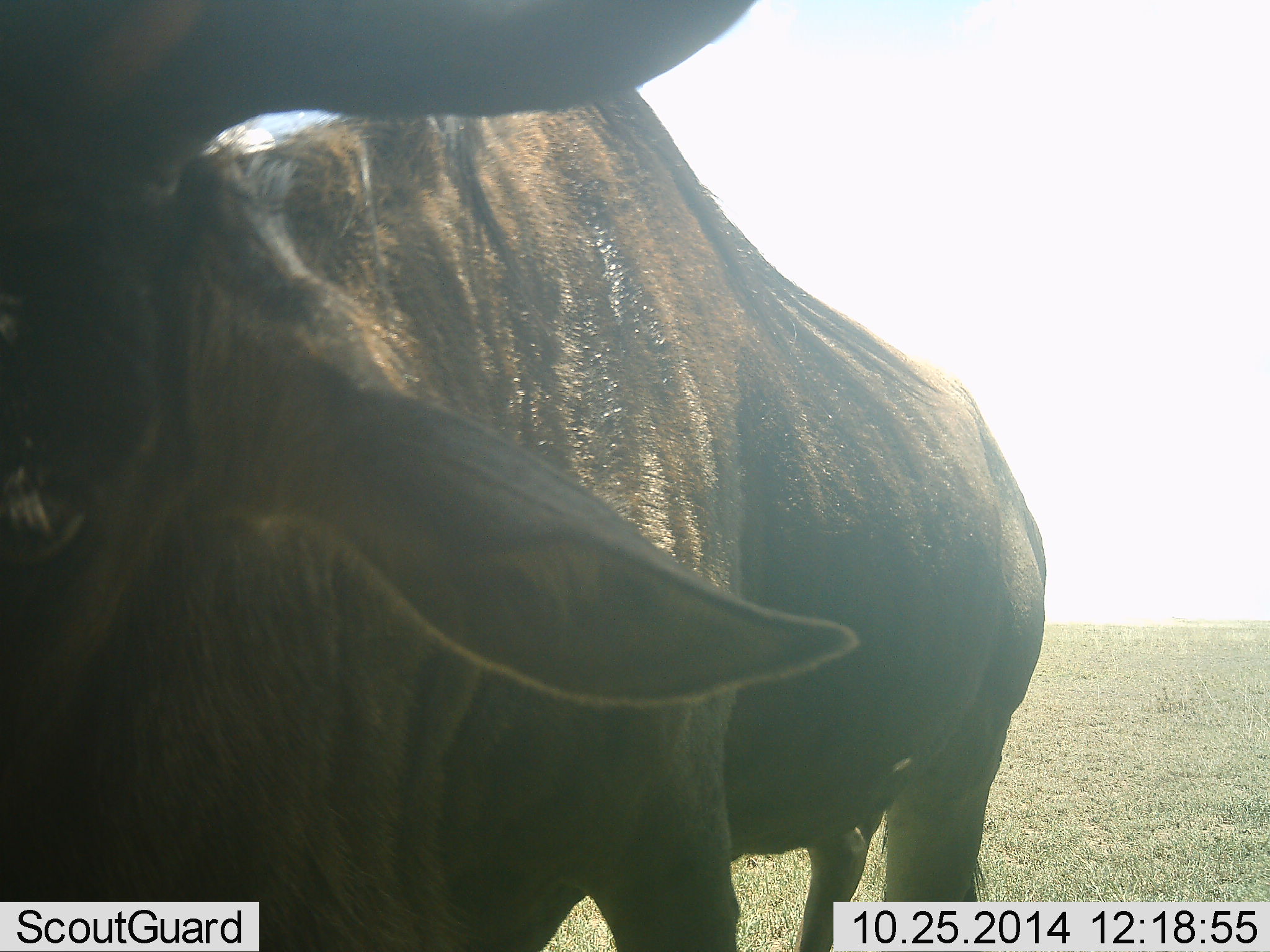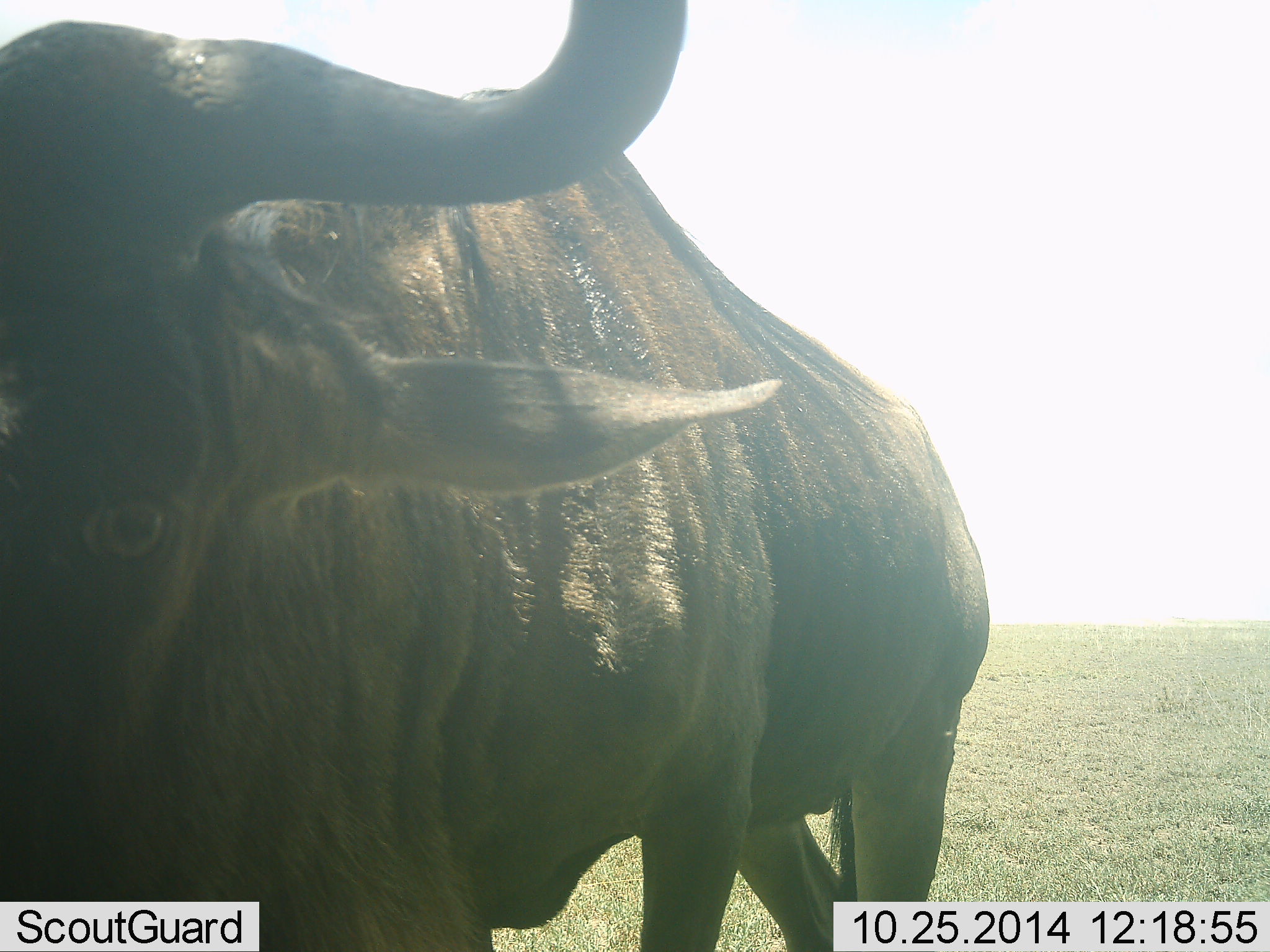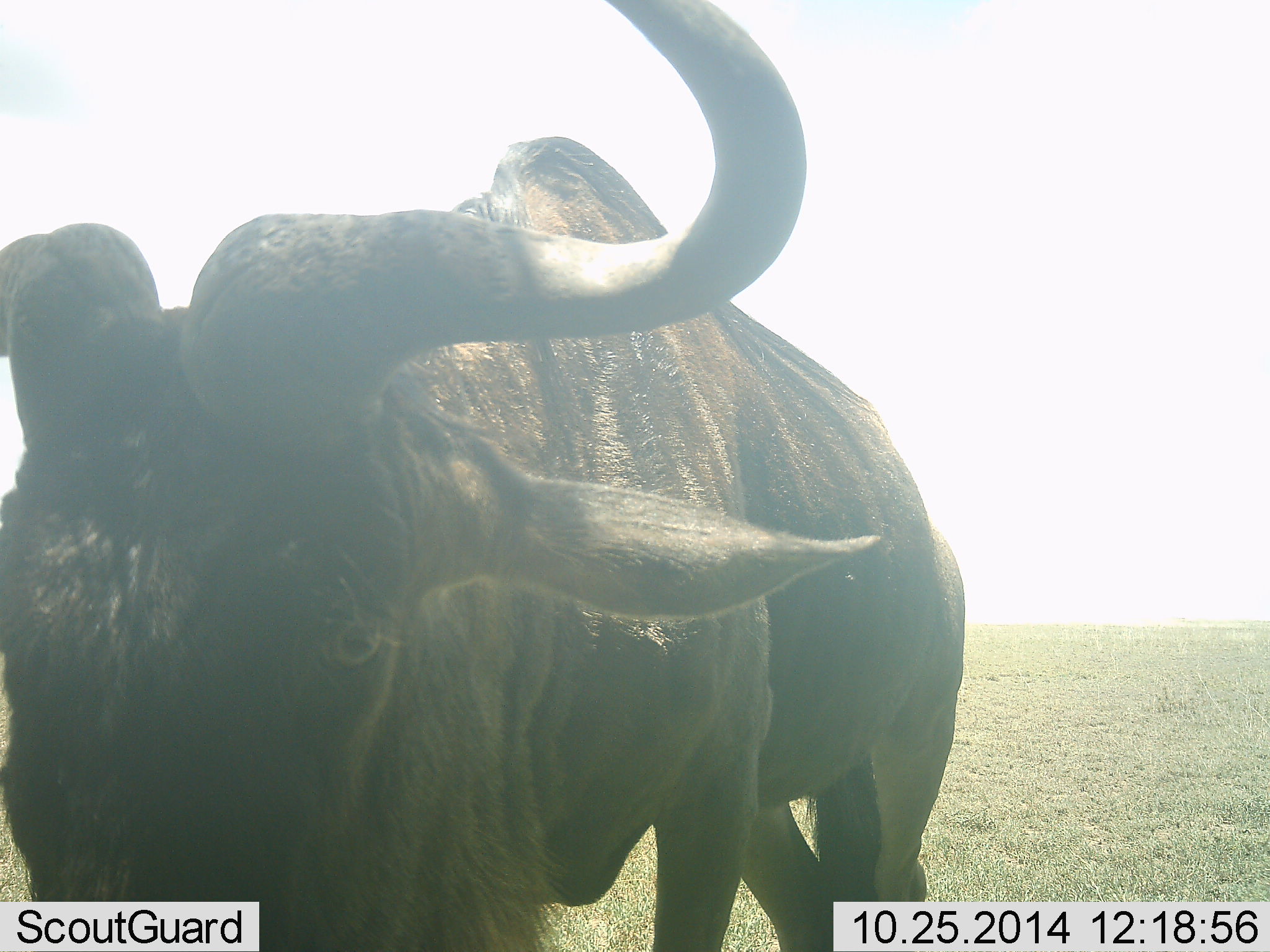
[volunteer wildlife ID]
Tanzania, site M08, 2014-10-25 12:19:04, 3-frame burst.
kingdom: Animalia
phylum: Chordata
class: Mammalia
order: Artiodactyla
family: Bovidae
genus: Connochaetes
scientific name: Connochaetes taurinus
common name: blue wildebeest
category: wildebeest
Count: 1.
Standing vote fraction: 80%.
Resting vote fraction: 10%.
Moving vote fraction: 20%.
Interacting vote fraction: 0%.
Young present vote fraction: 0%.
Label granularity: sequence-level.